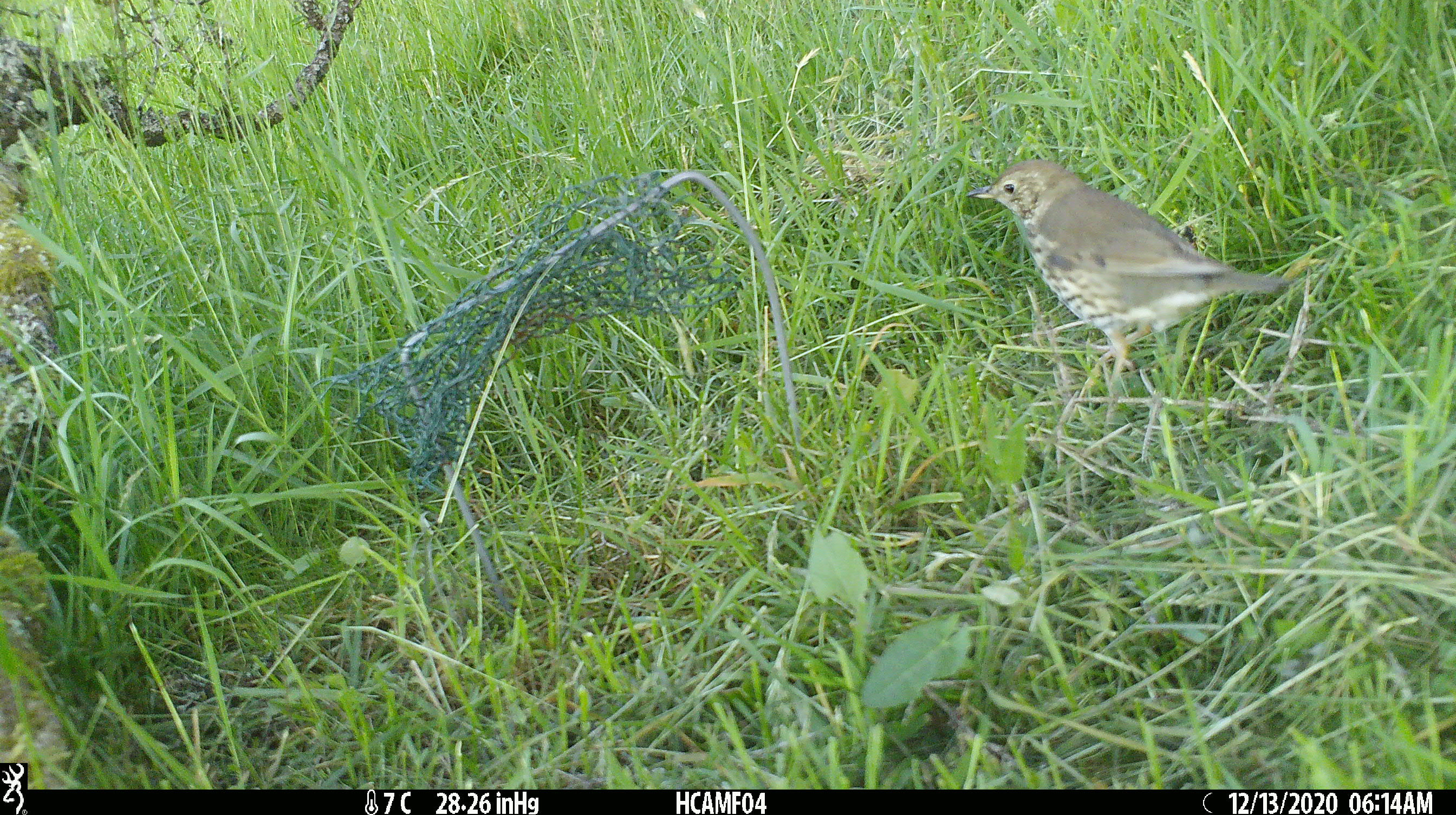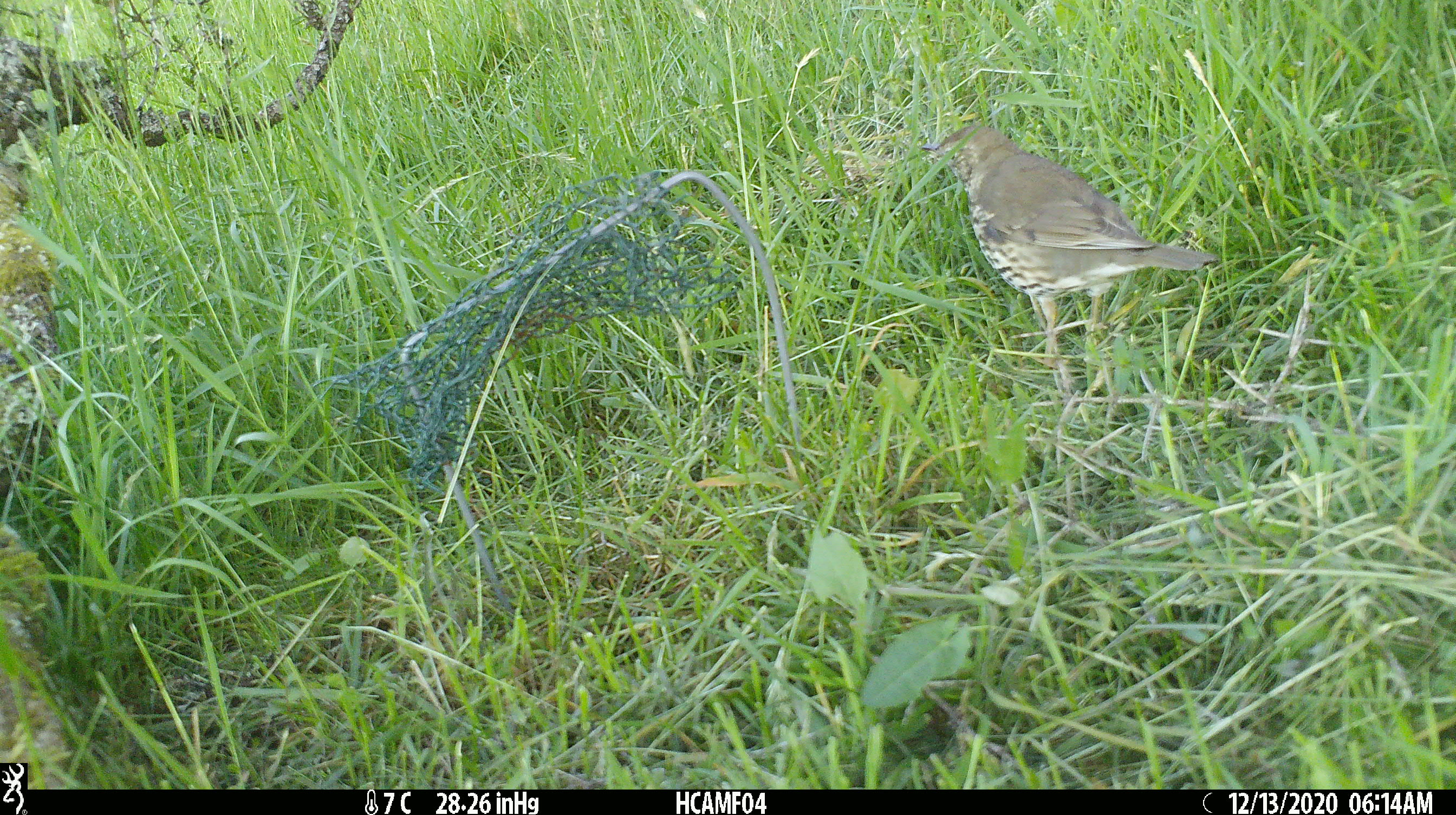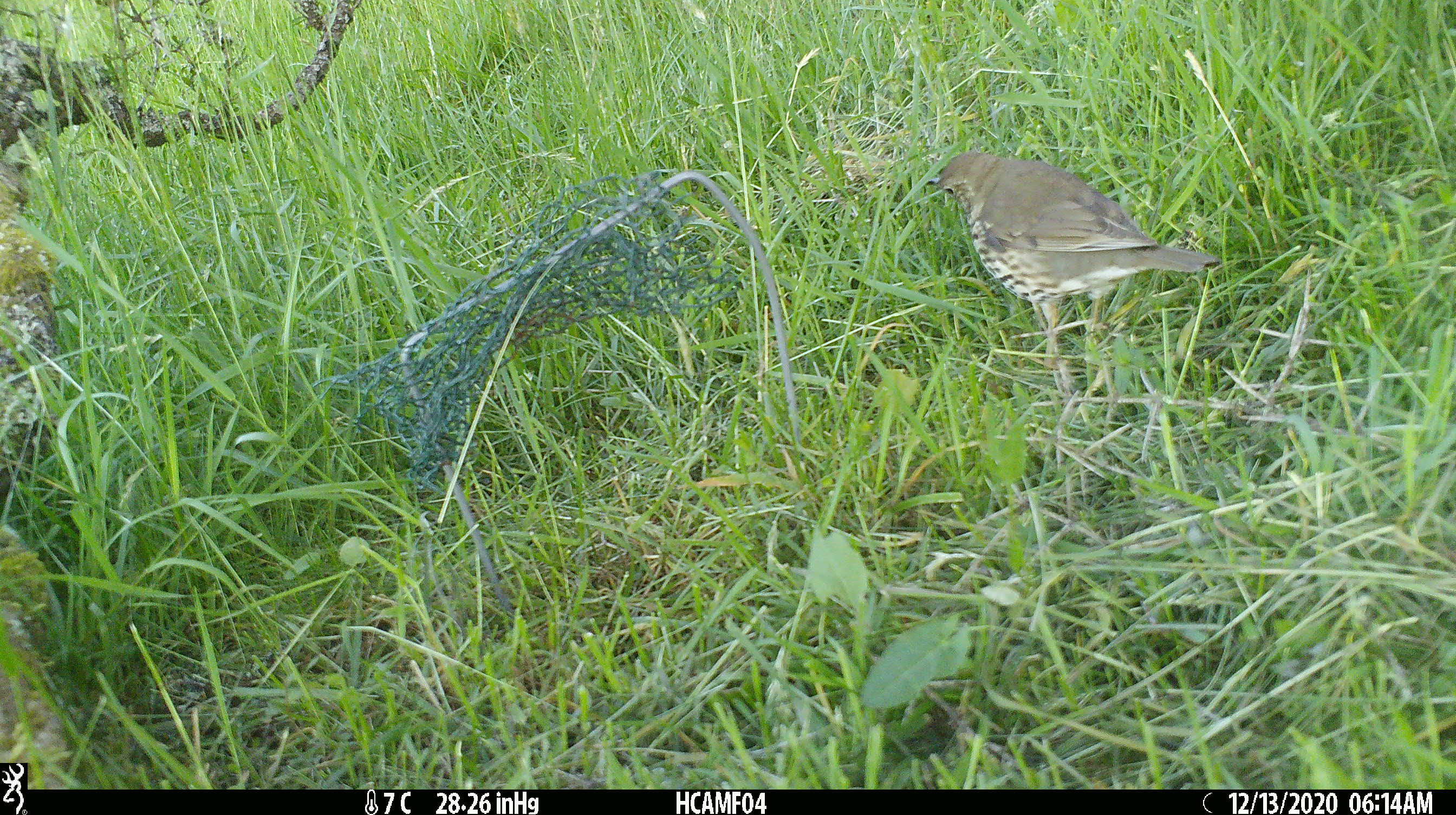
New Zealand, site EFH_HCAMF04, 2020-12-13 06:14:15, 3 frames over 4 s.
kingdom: Animalia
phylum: Chordata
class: Aves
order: Passeriformes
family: Turdidae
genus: Turdus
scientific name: Turdus philomelos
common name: song thrush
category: thrush